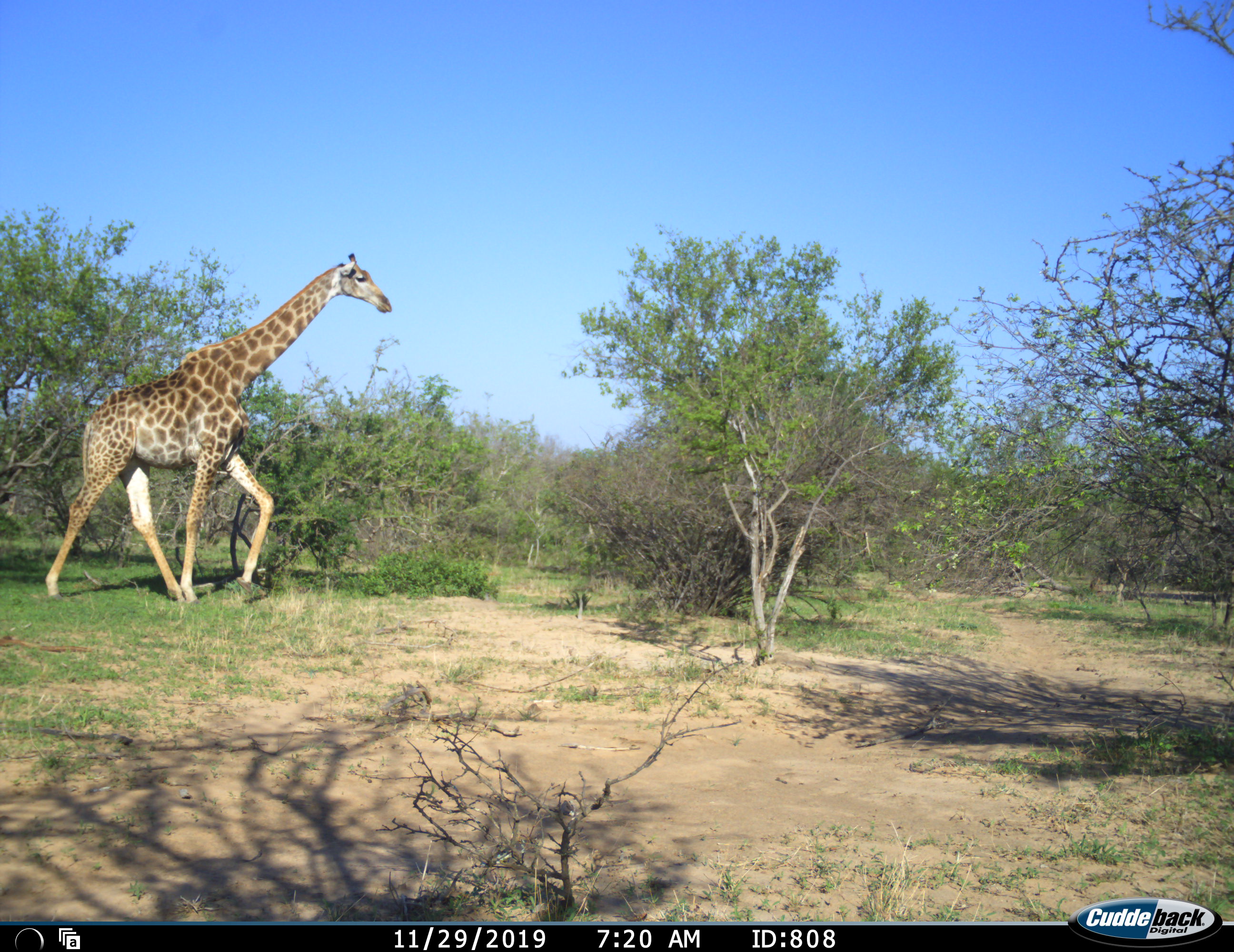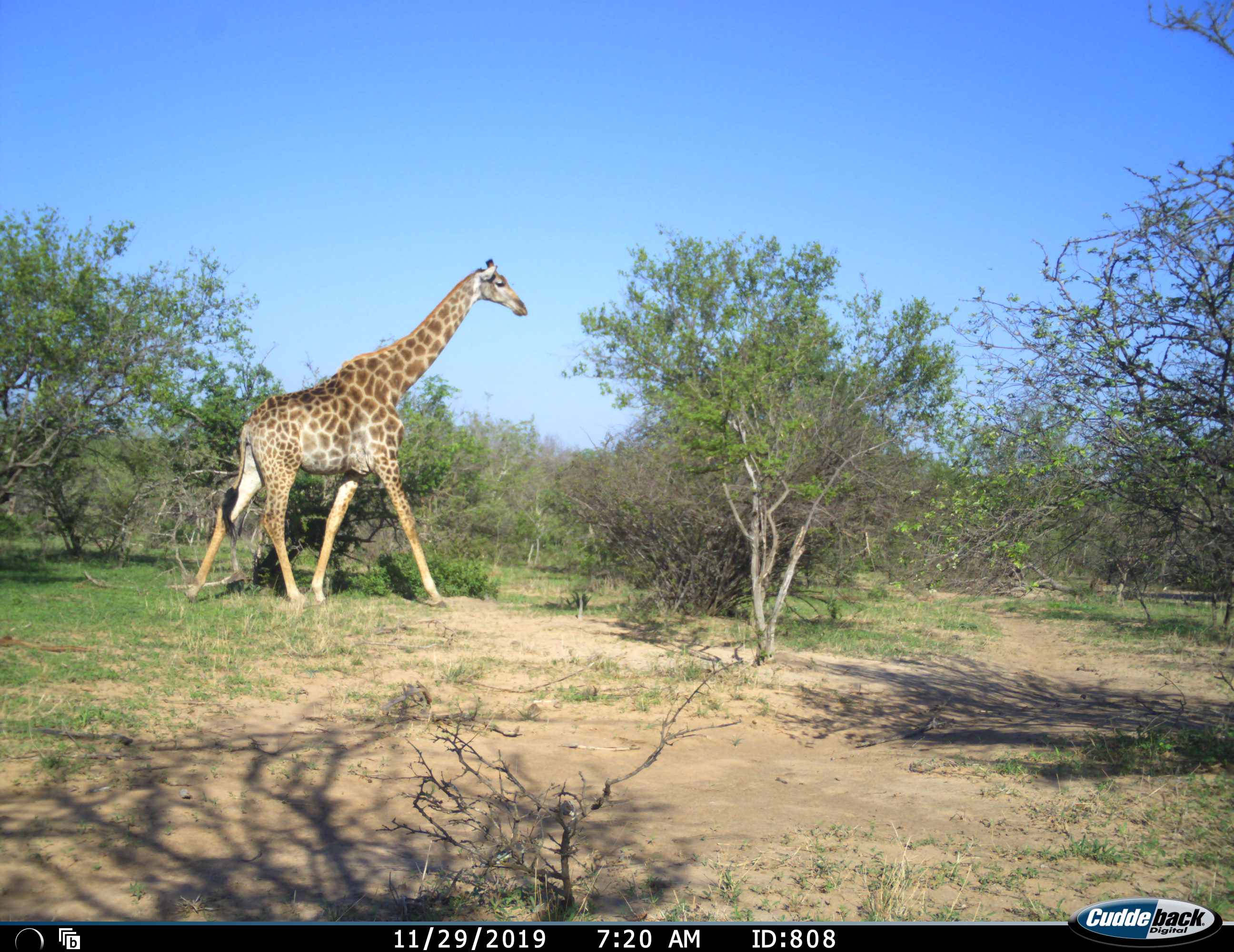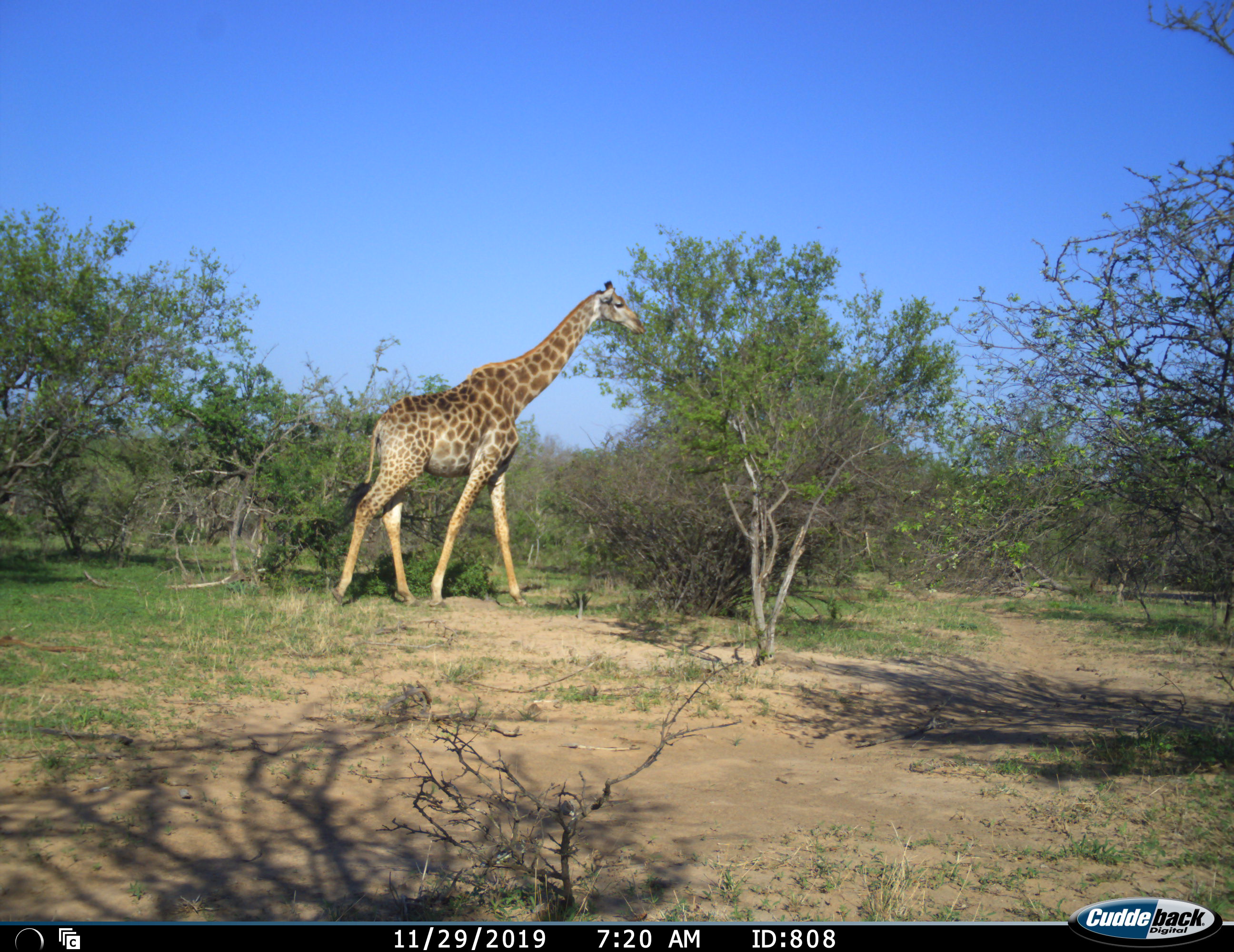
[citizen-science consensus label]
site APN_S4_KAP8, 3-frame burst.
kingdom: Animalia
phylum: Chordata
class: Mammalia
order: Artiodactyla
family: Giraffidae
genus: Giraffa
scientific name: Giraffa camelopardalis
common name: giraffe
Giraffe (Giraffa camelopardalis), count 1. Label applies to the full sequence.